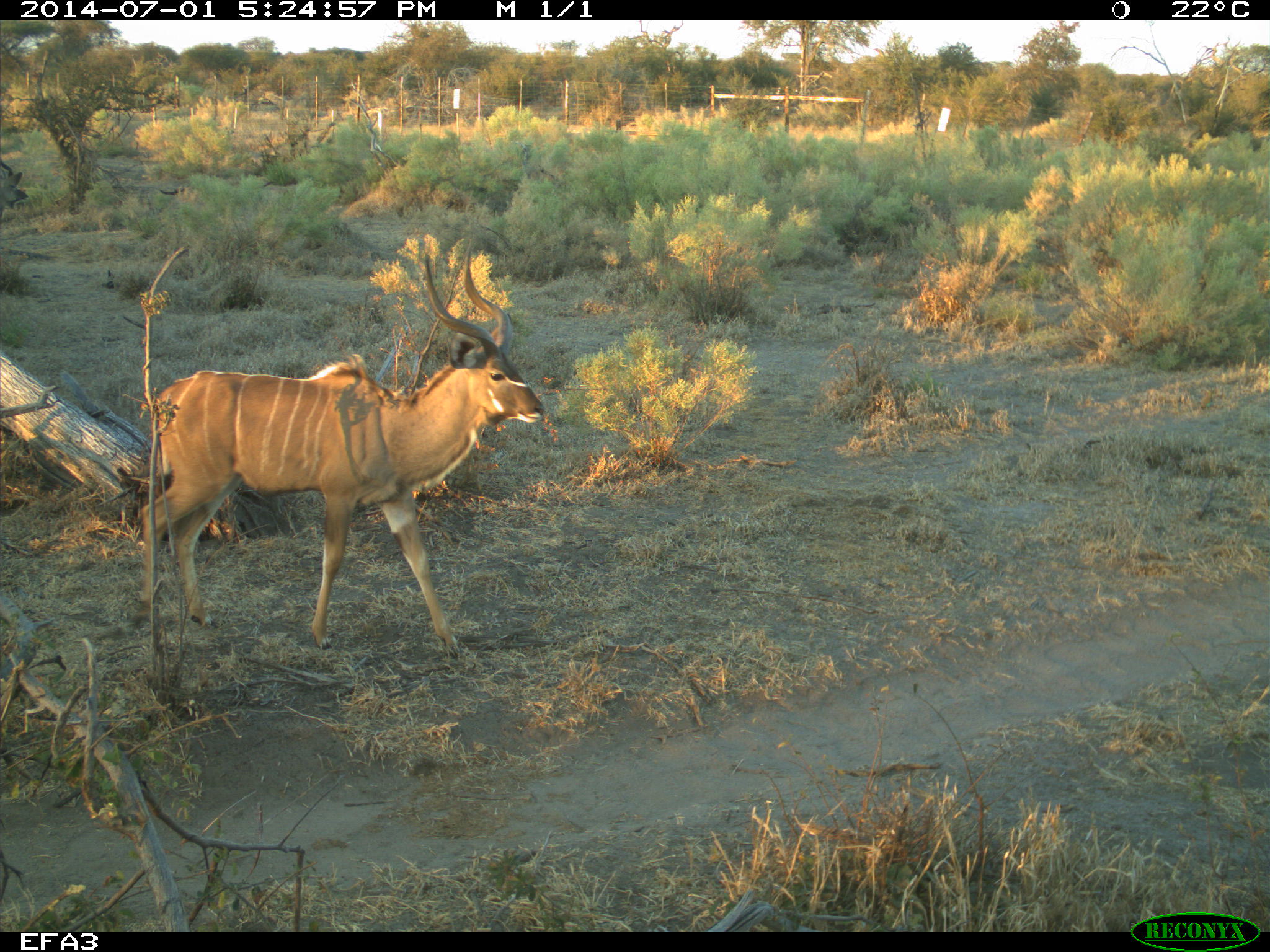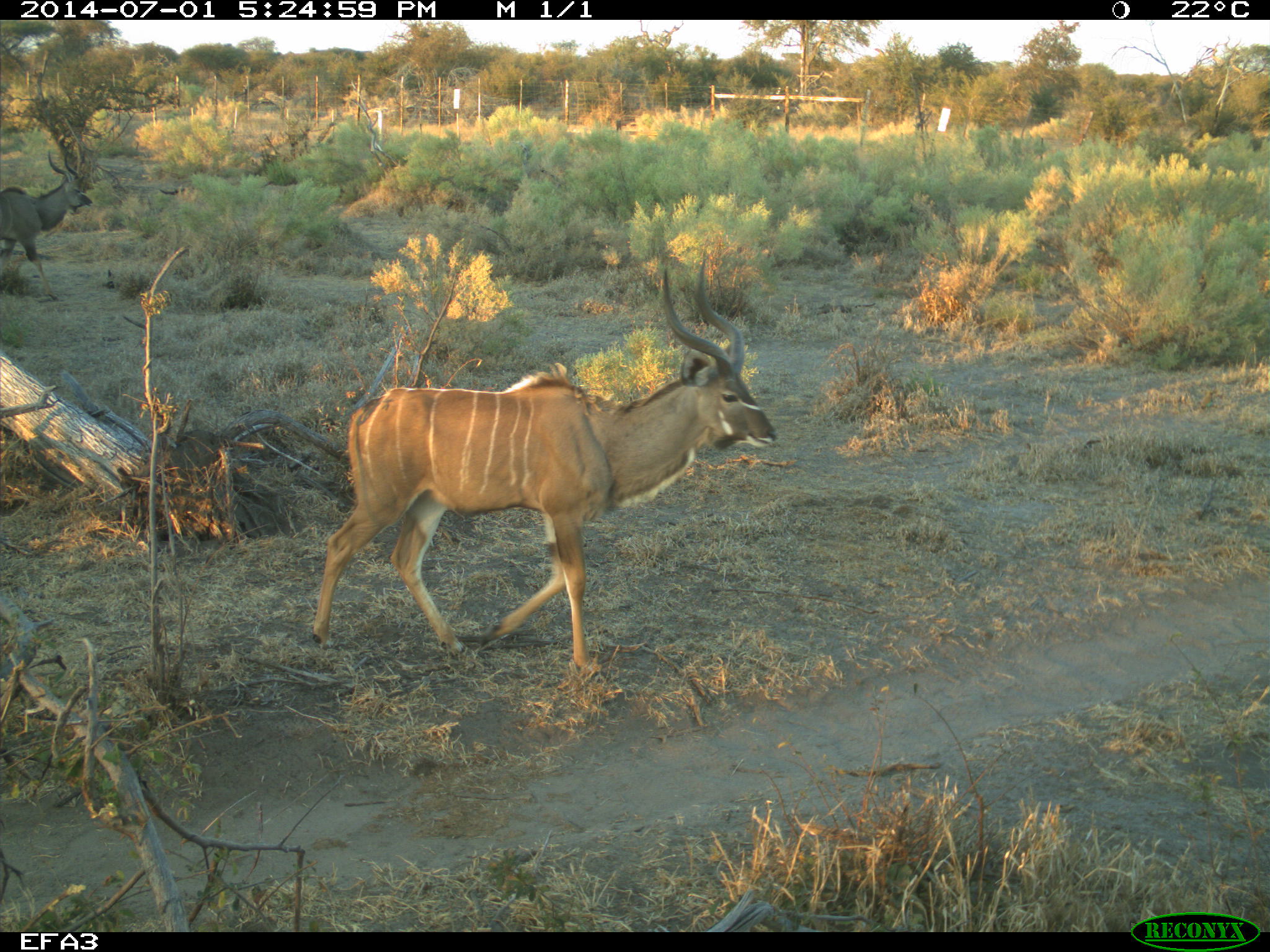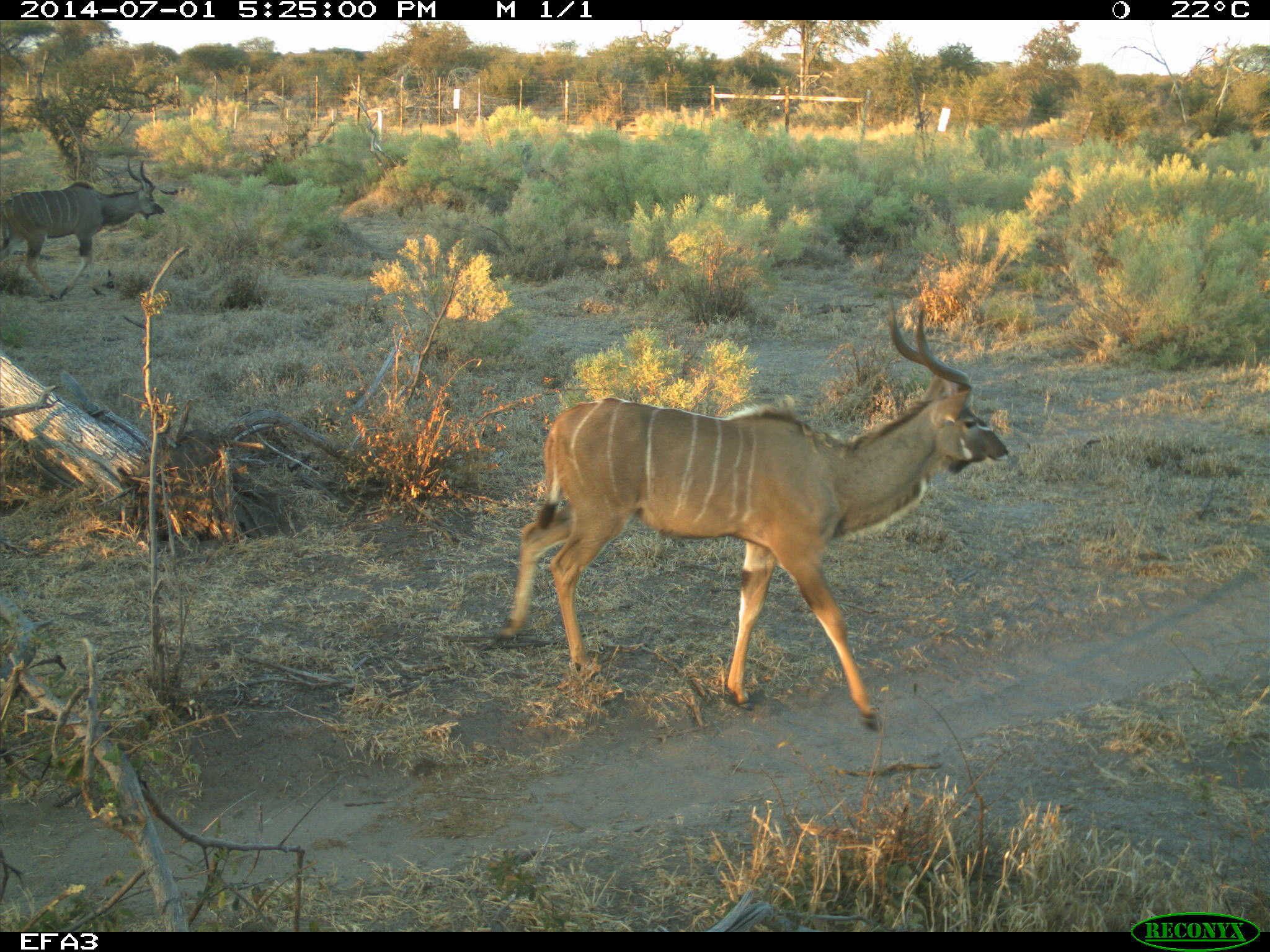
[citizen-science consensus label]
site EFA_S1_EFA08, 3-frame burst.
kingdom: Animalia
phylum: Chordata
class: Mammalia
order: Artiodactyla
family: Bovidae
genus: Tragelaphus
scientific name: Tragelaphus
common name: kudu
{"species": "kudu (Tragelaphus)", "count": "2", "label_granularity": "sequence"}